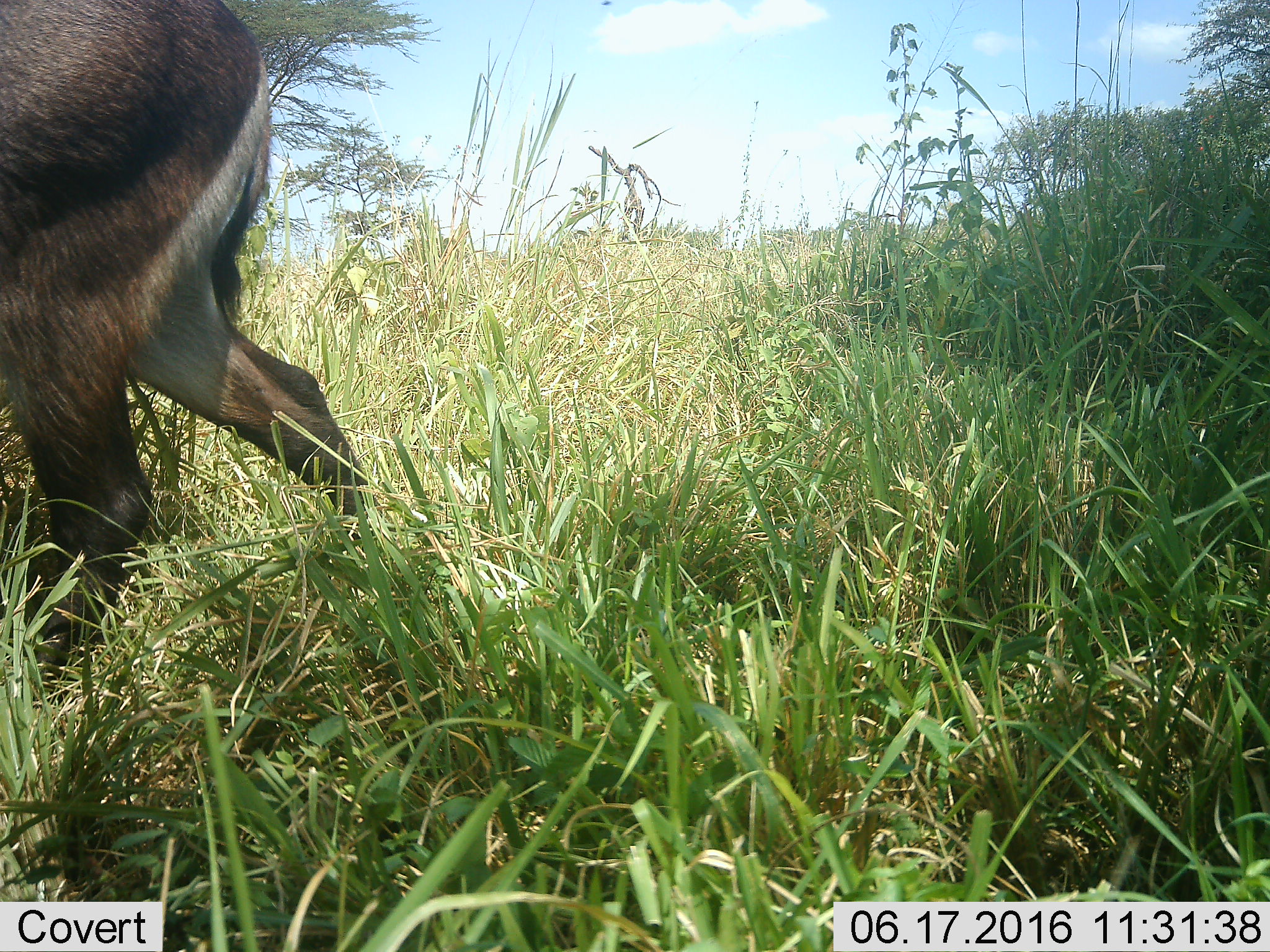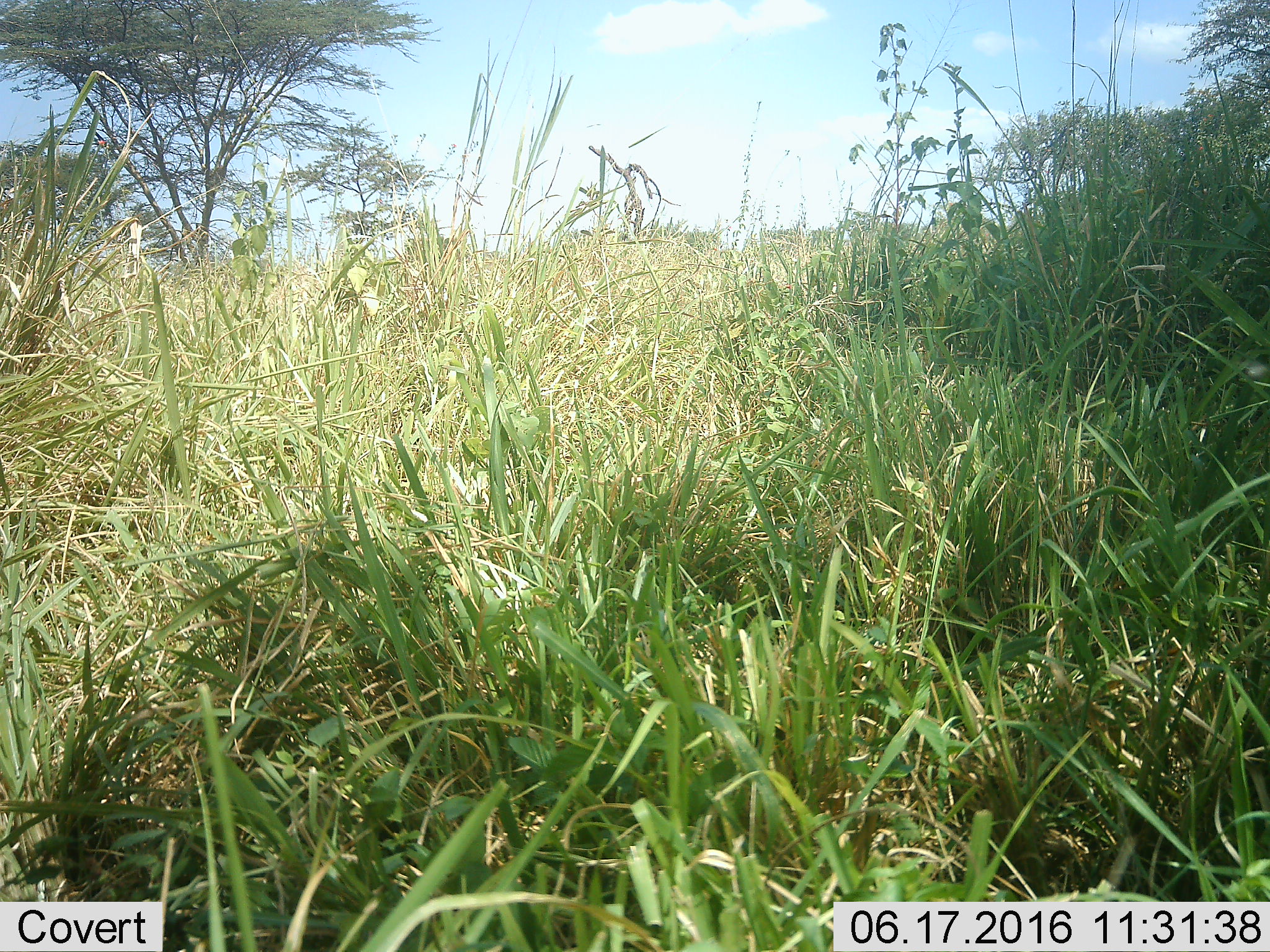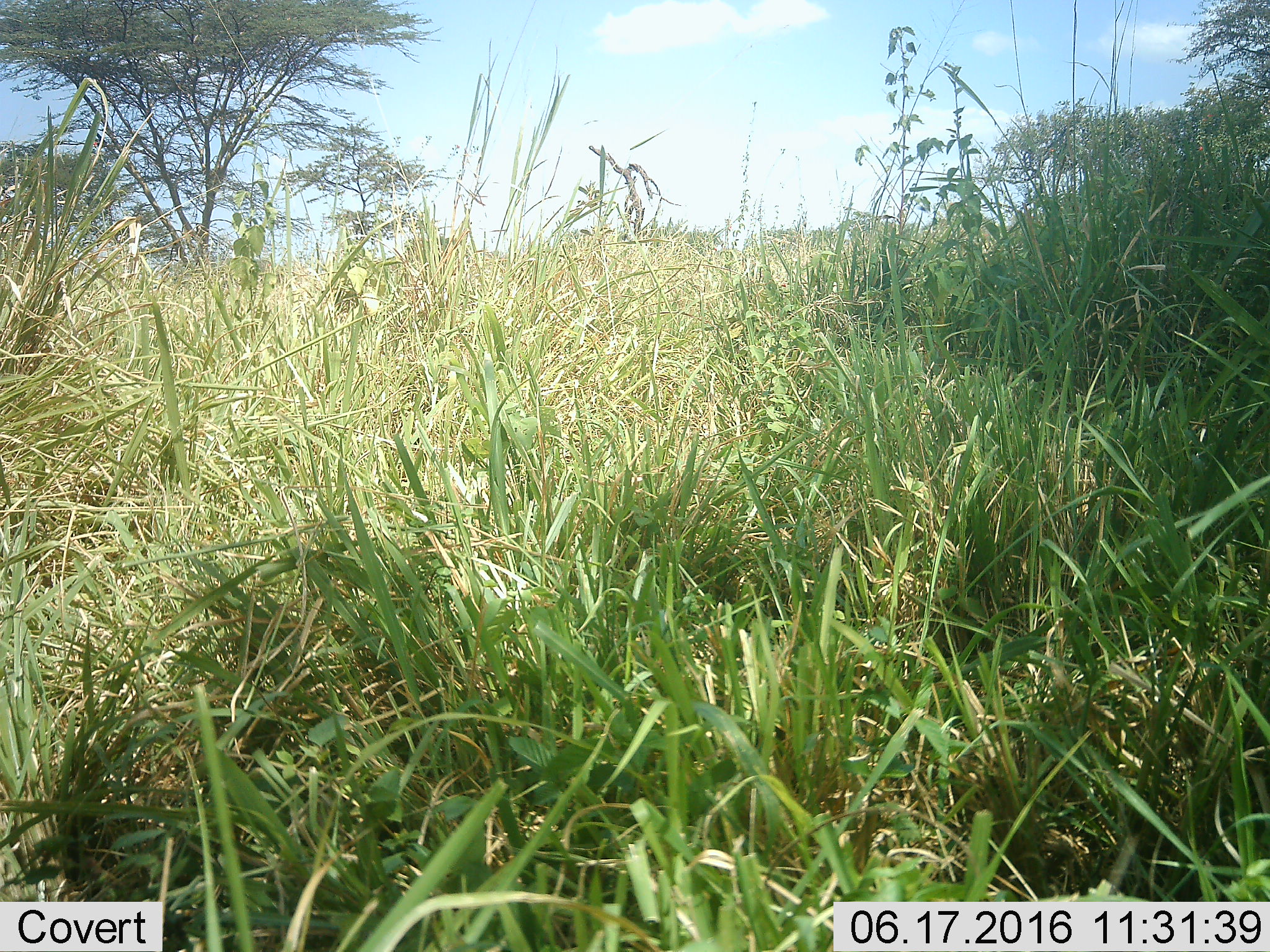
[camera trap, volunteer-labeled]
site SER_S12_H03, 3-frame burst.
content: unidentified animal